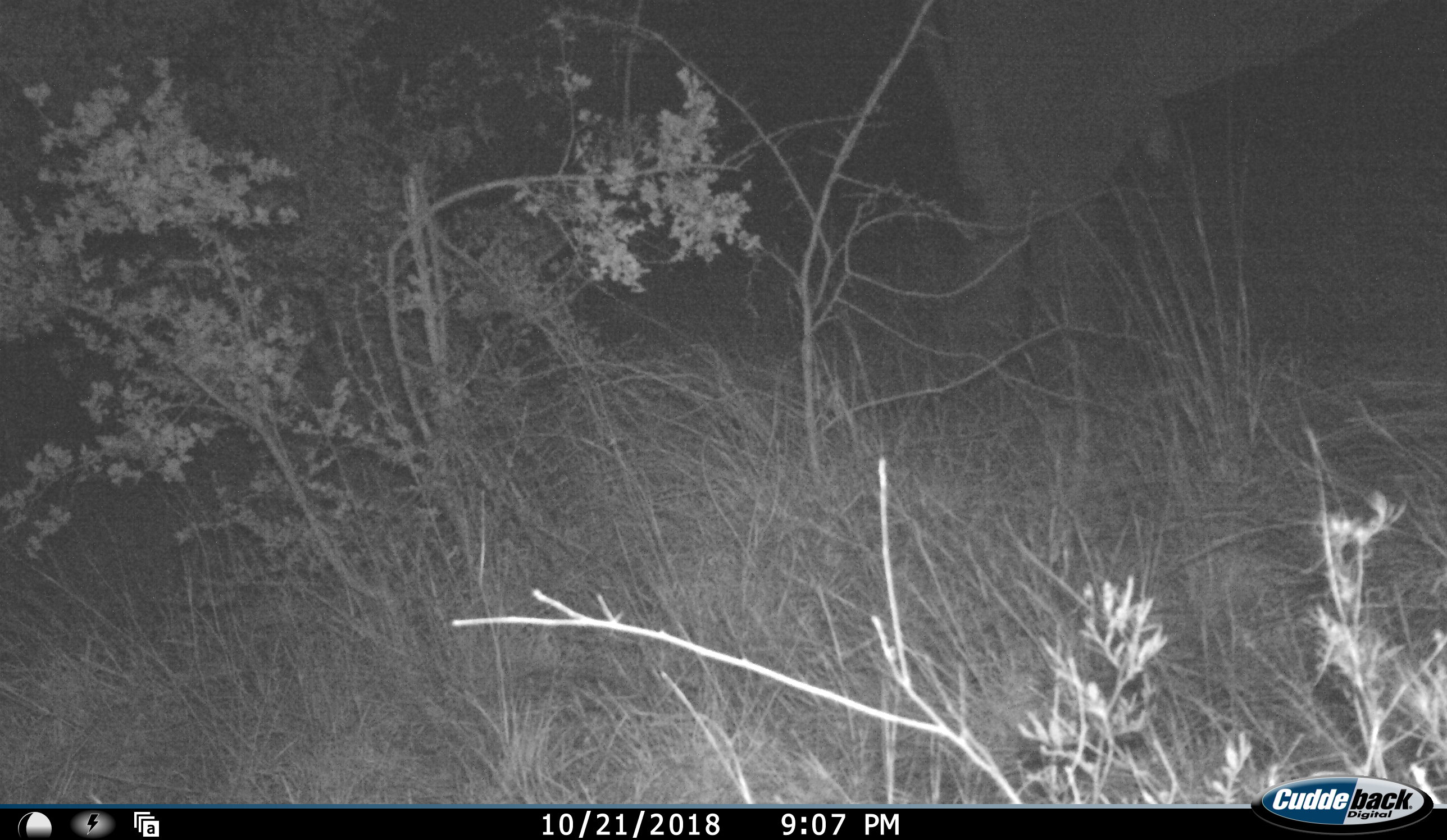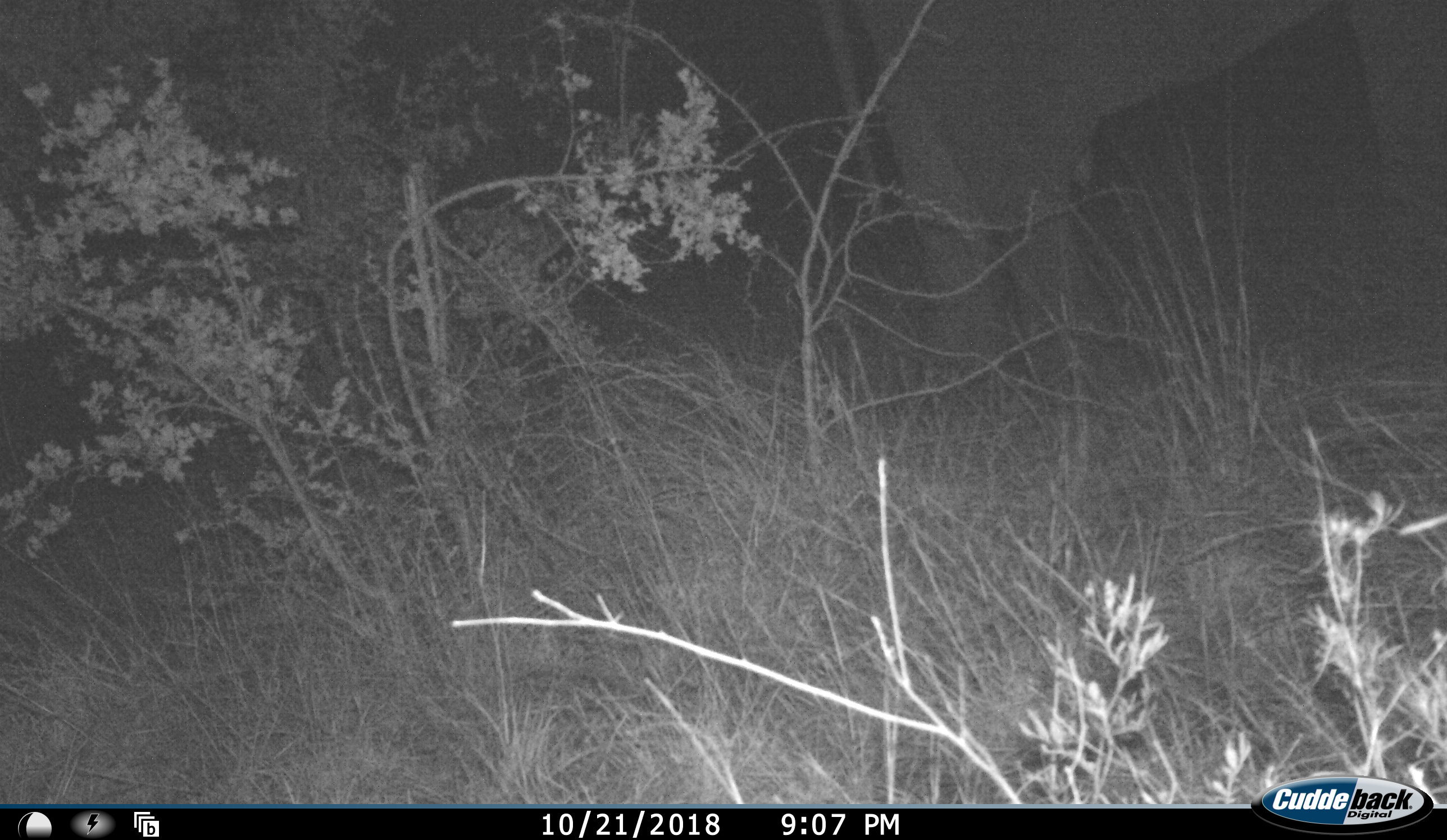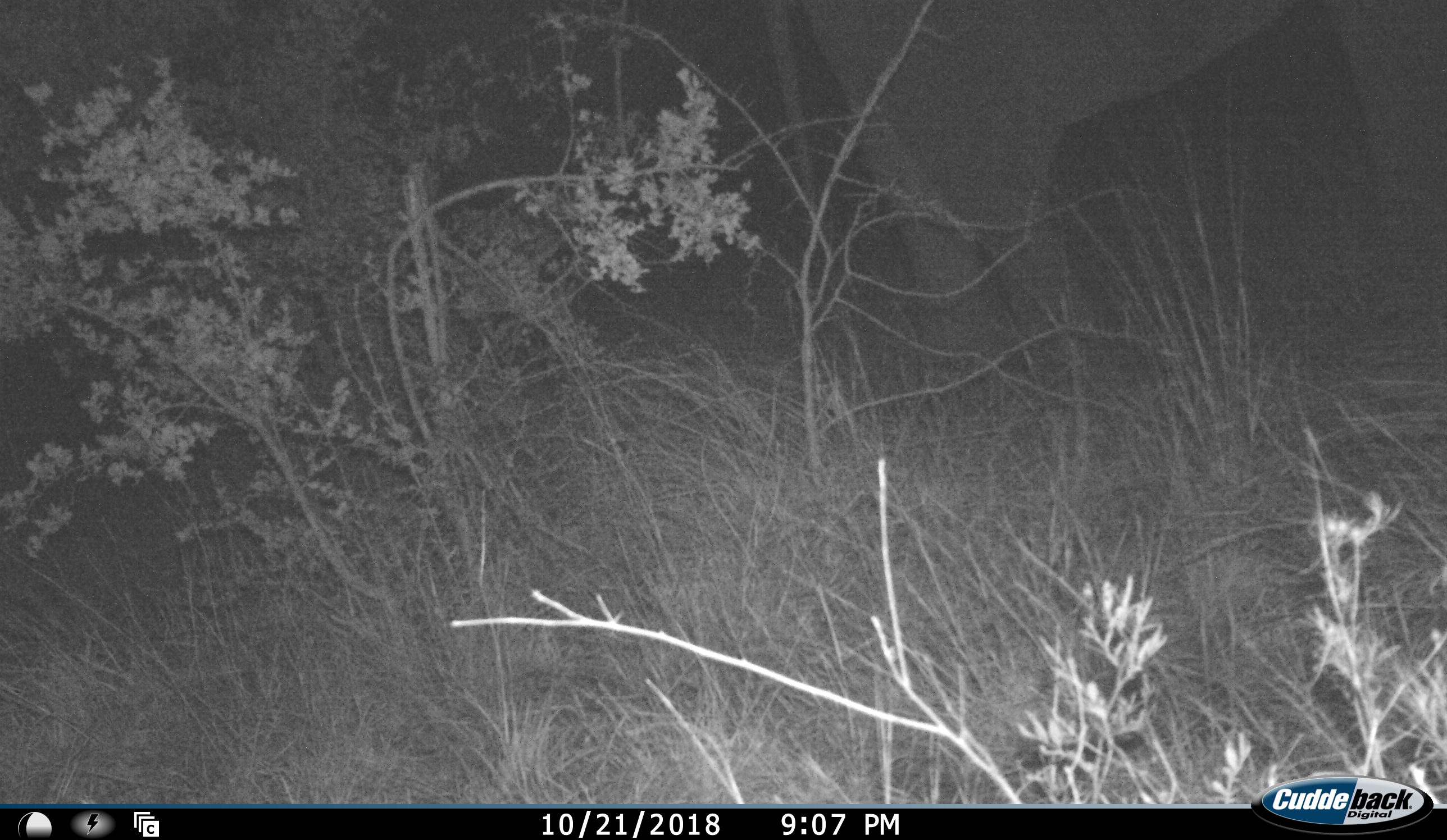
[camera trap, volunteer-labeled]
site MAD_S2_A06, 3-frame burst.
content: unidentified animal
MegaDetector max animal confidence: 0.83